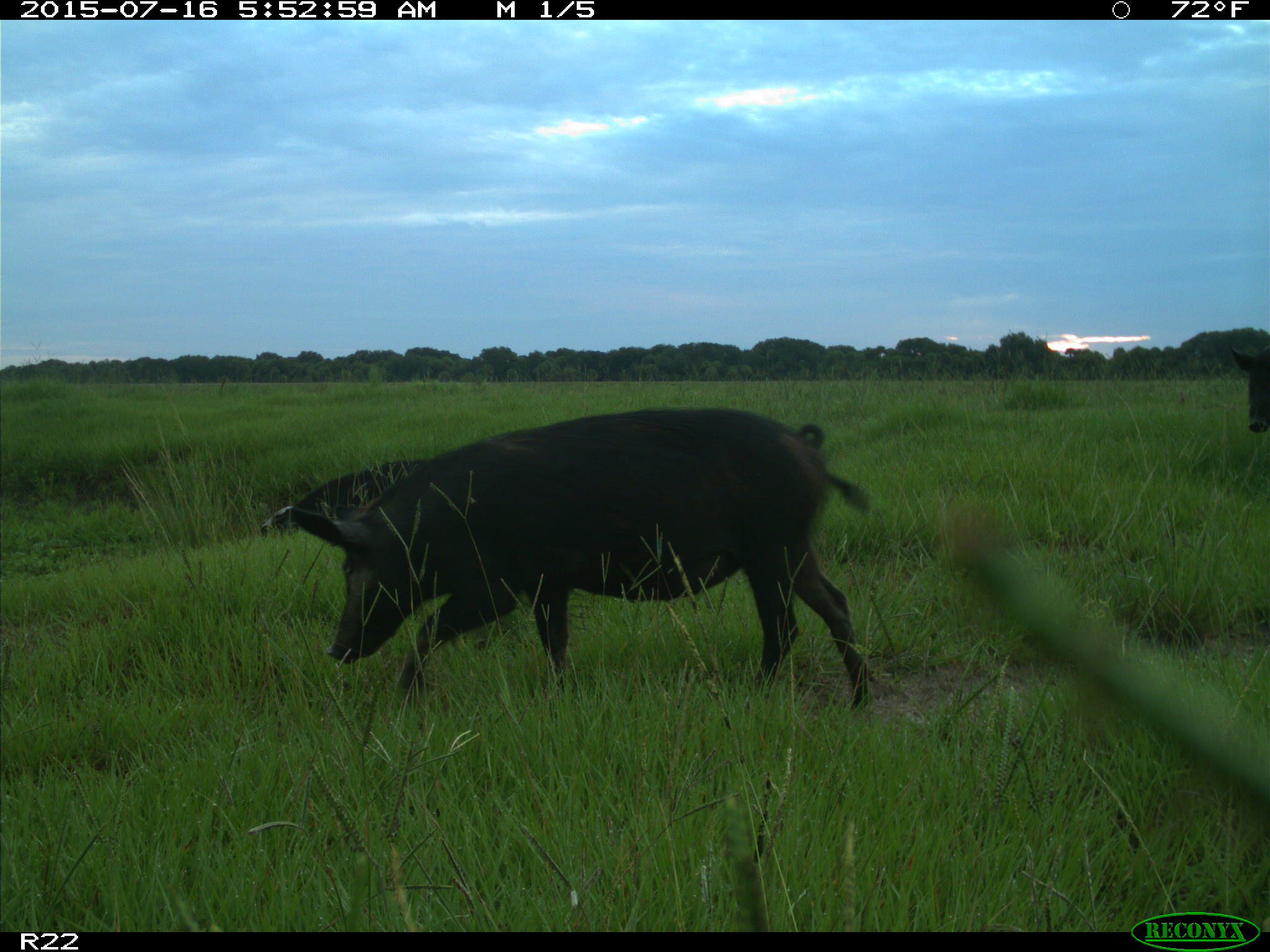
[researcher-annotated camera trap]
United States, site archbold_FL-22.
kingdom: Animalia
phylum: Chordata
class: Mammalia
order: Artiodactyla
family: Bovidae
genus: Bos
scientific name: Bos taurus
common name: domestic cow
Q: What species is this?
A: Bos taurus (domestic cow).